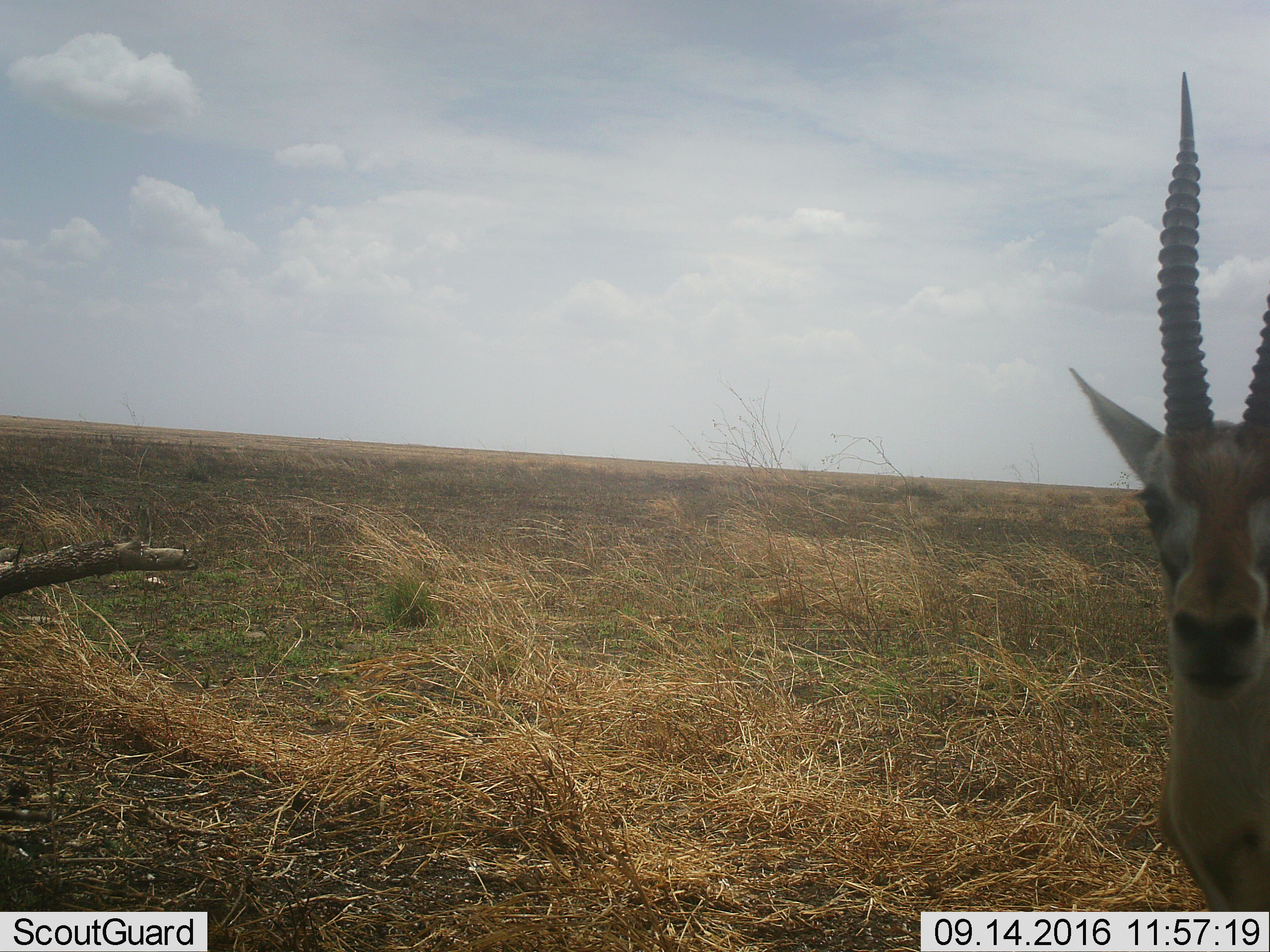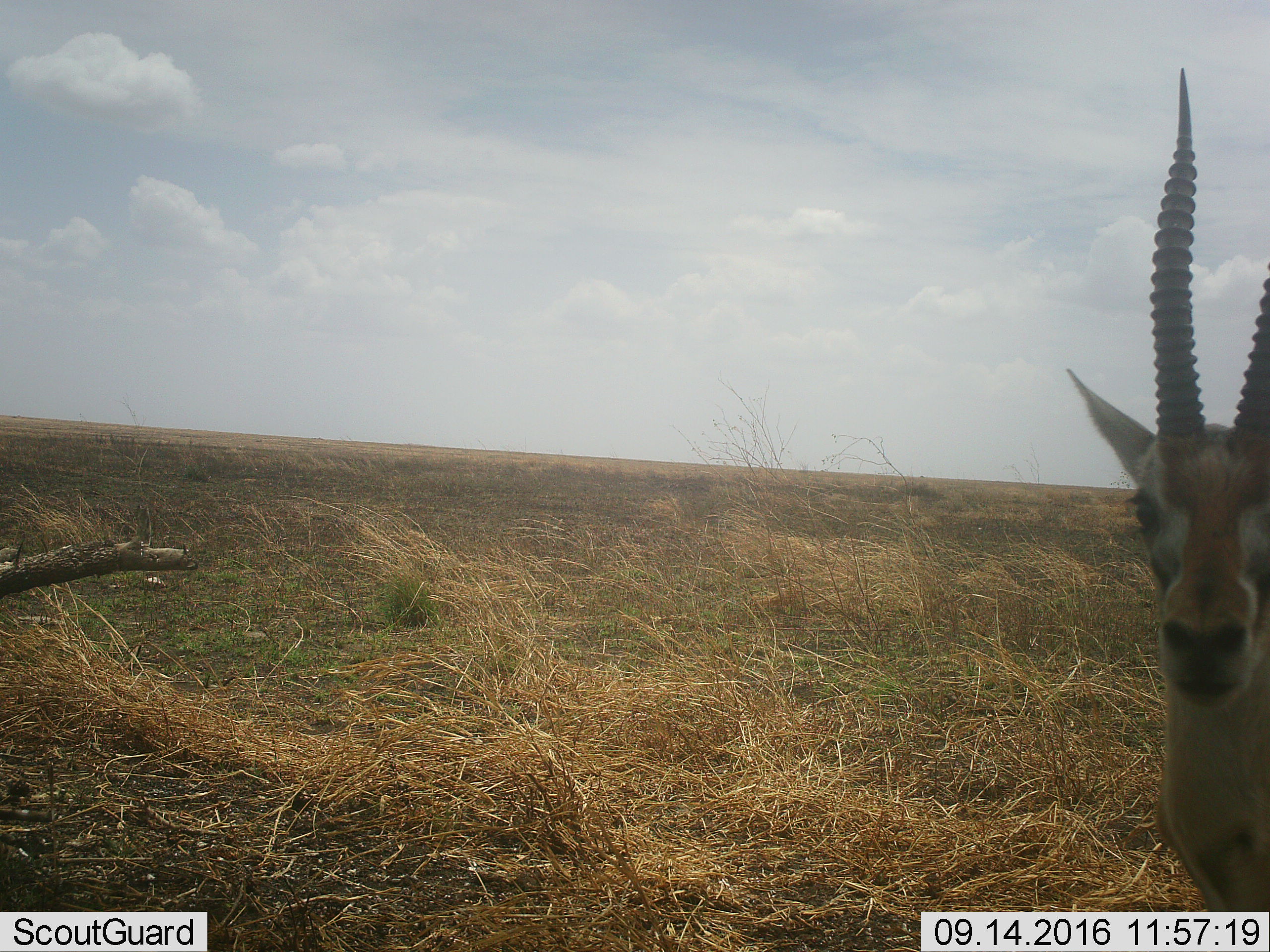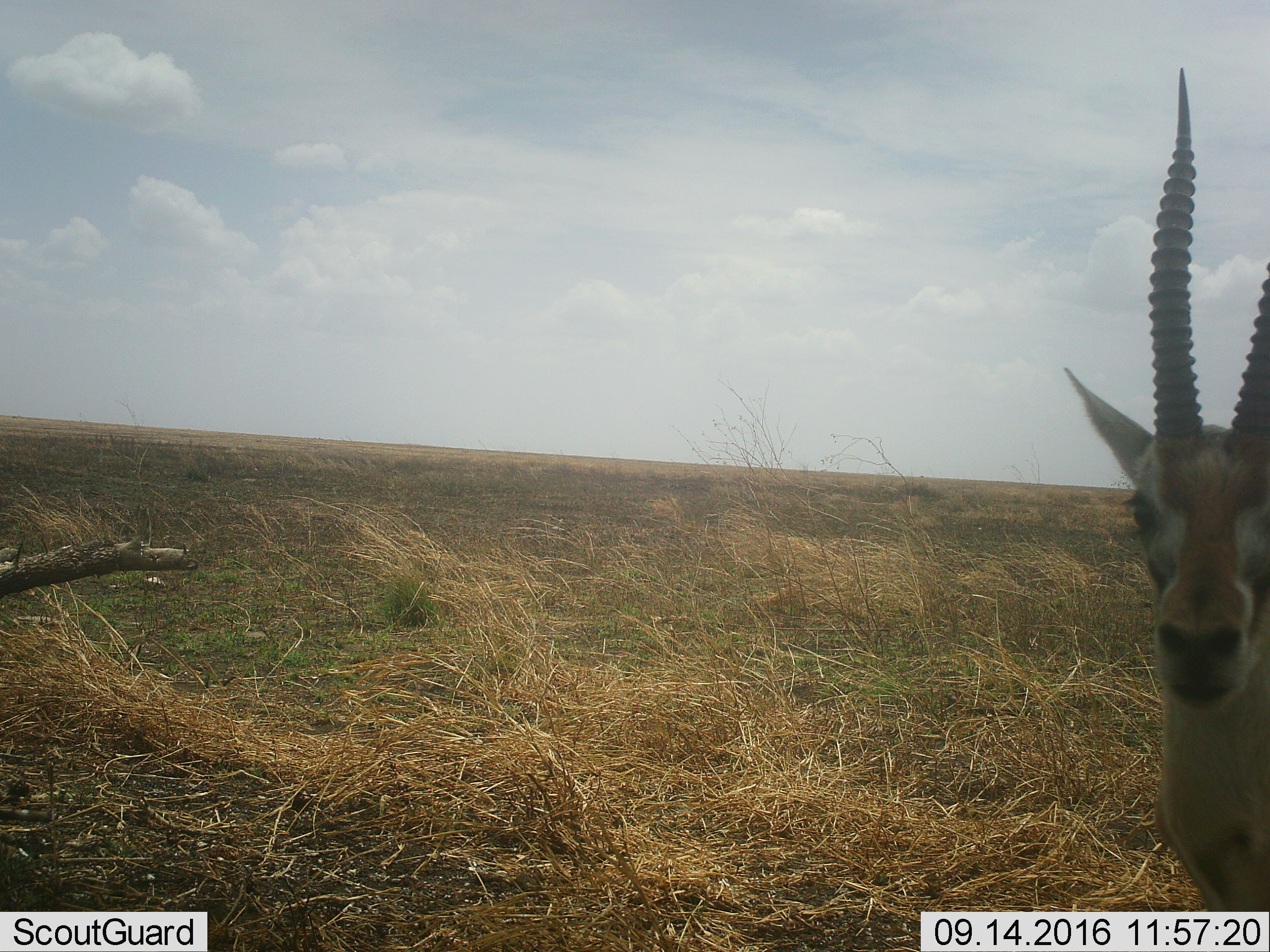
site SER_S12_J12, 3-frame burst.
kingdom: Animalia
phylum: Chordata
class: Mammalia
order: Artiodactyla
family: Bovidae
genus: Eudorcas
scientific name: Eudorcas thomsonii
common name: thomson's gazelle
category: gazellethomsons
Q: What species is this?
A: Gazellethomsons (thomson's gazelle) (Eudorcas thomsonii).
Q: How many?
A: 1.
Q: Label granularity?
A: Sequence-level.